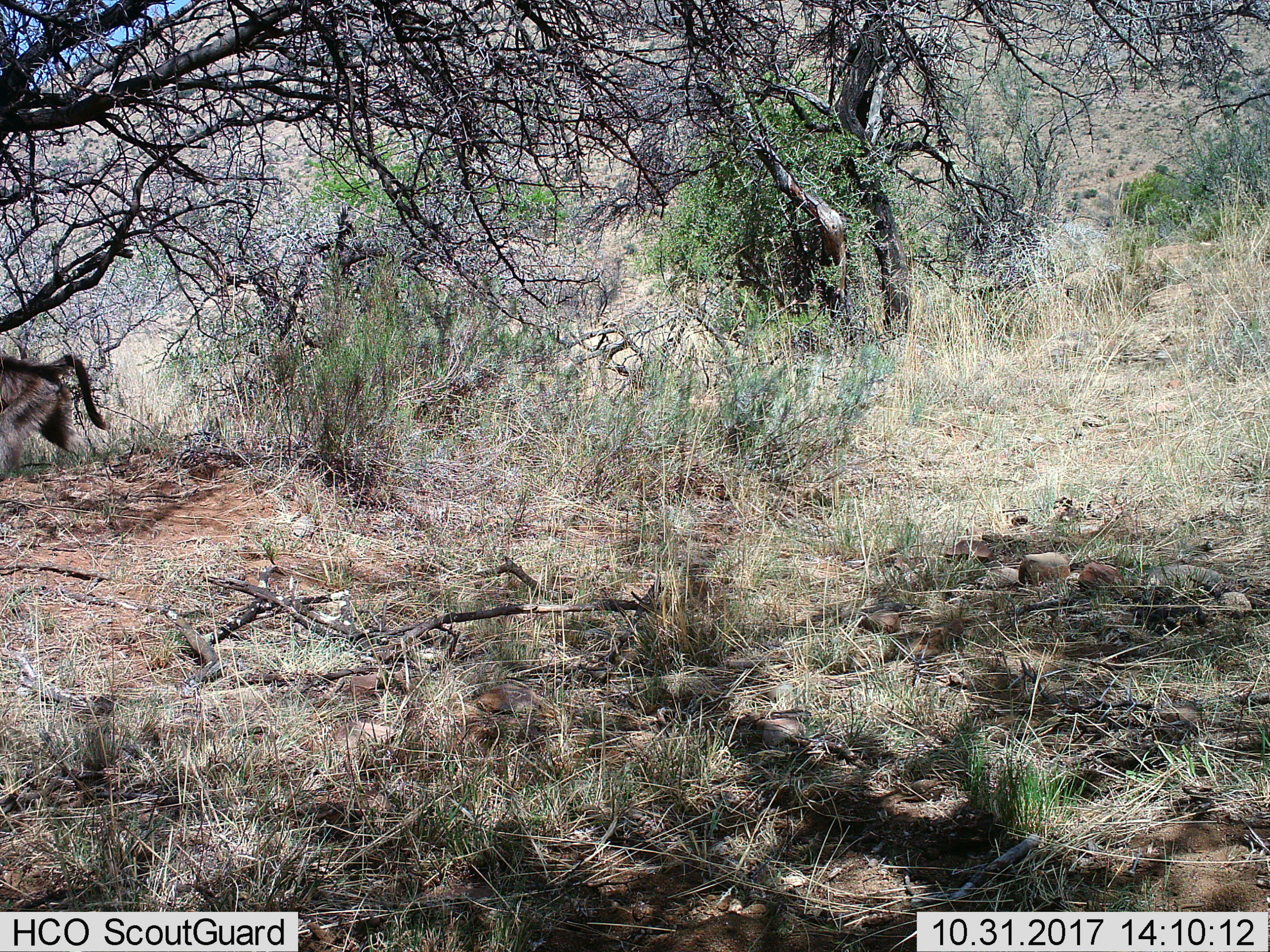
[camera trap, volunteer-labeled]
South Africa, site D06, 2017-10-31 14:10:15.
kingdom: Animalia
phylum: Chordata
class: Mammalia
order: Primates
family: Cercopithecidae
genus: Papio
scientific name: Papio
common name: baboon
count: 1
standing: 11%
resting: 0%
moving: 89%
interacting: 11%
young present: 0%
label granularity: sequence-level